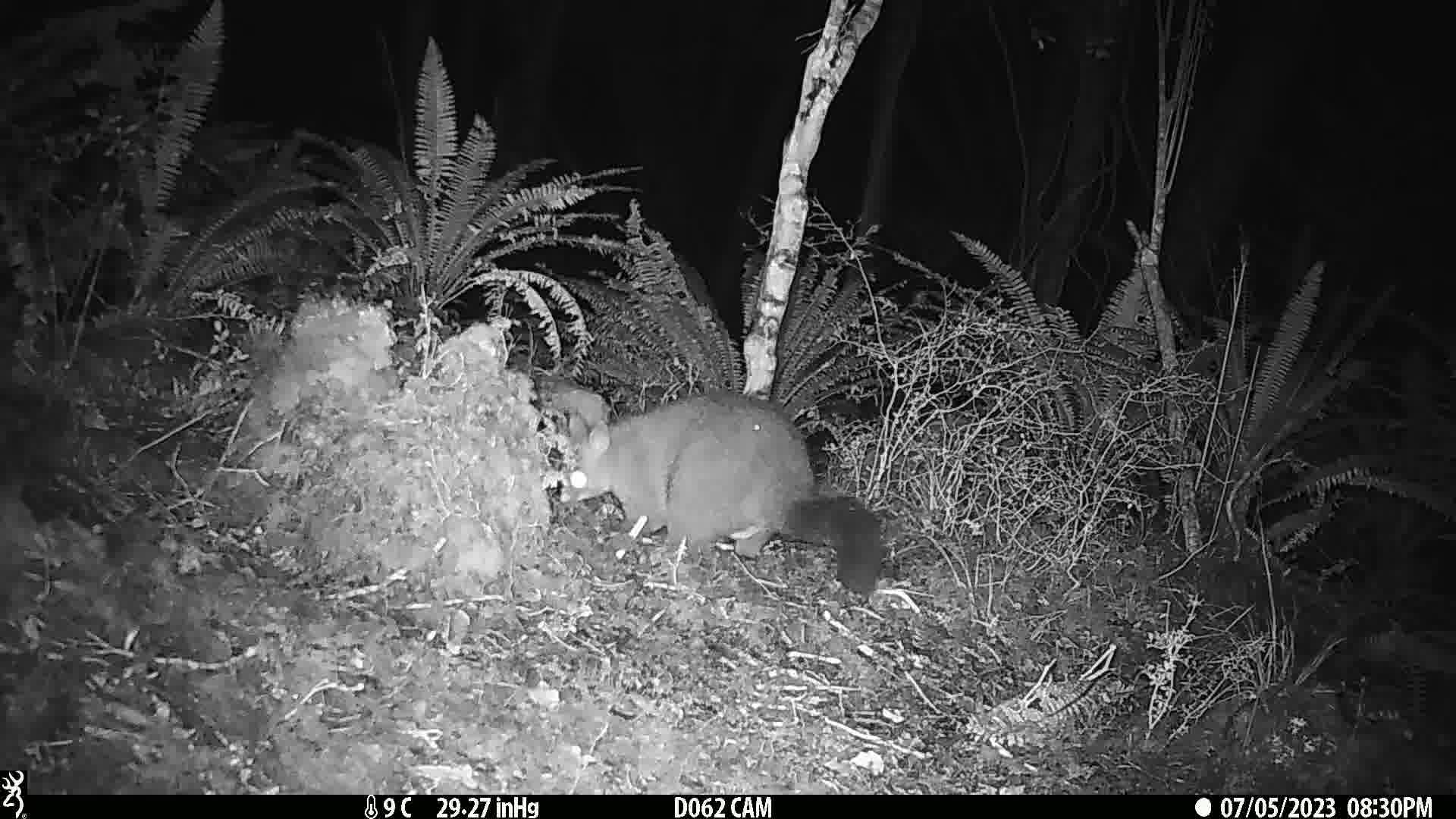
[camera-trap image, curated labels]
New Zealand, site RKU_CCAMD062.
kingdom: Animalia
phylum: Chordata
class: Mammalia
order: Diprotodontia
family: Phalangeridae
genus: Trichosurus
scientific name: Trichosurus vulpecula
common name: common brushtail possum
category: possum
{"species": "possum (common brushtail possum) (Trichosurus vulpecula)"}